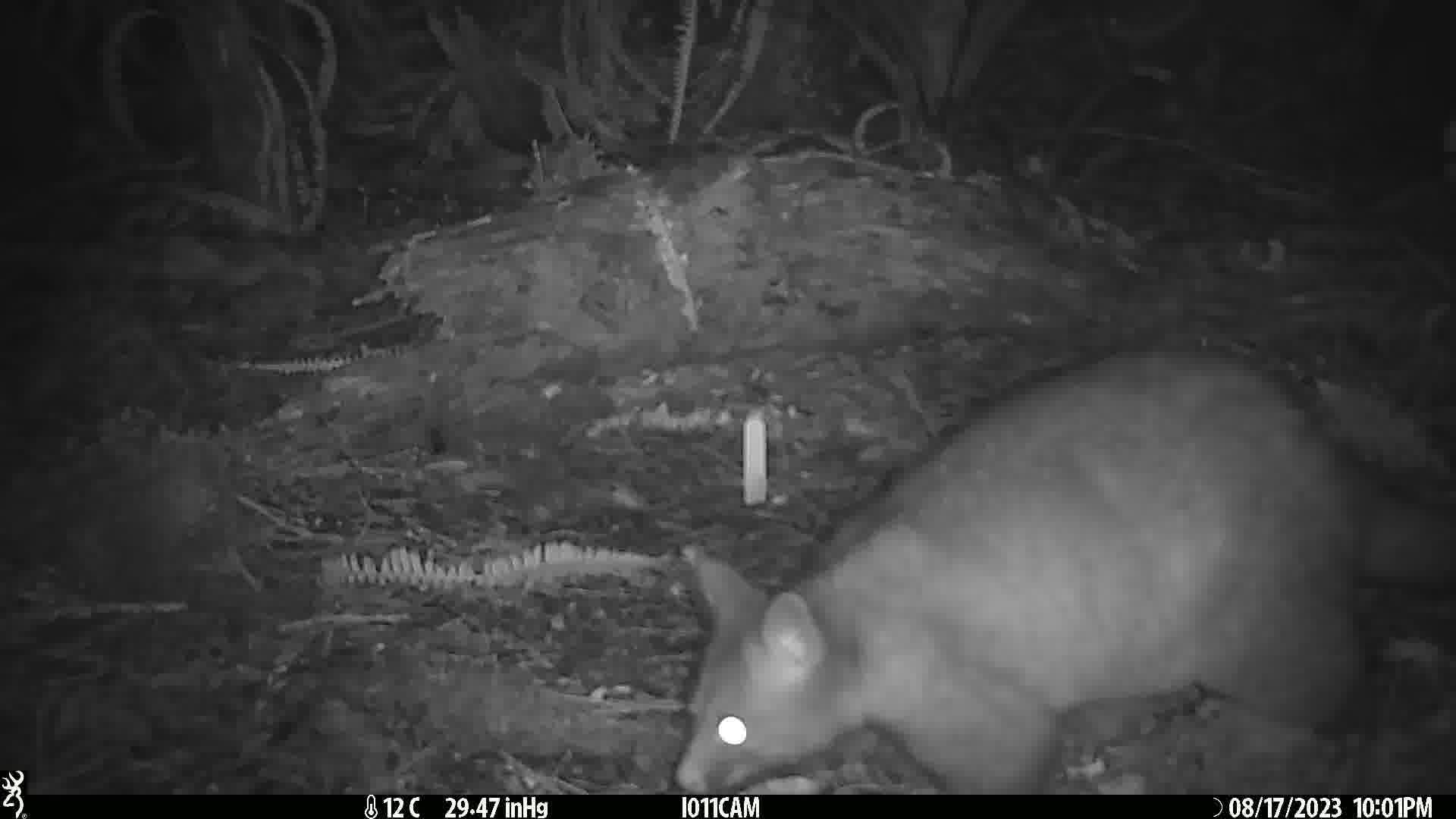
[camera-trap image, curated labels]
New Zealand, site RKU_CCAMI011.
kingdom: Animalia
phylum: Chordata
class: Mammalia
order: Diprotodontia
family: Phalangeridae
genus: Trichosurus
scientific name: Trichosurus vulpecula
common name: common brushtail possum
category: possum